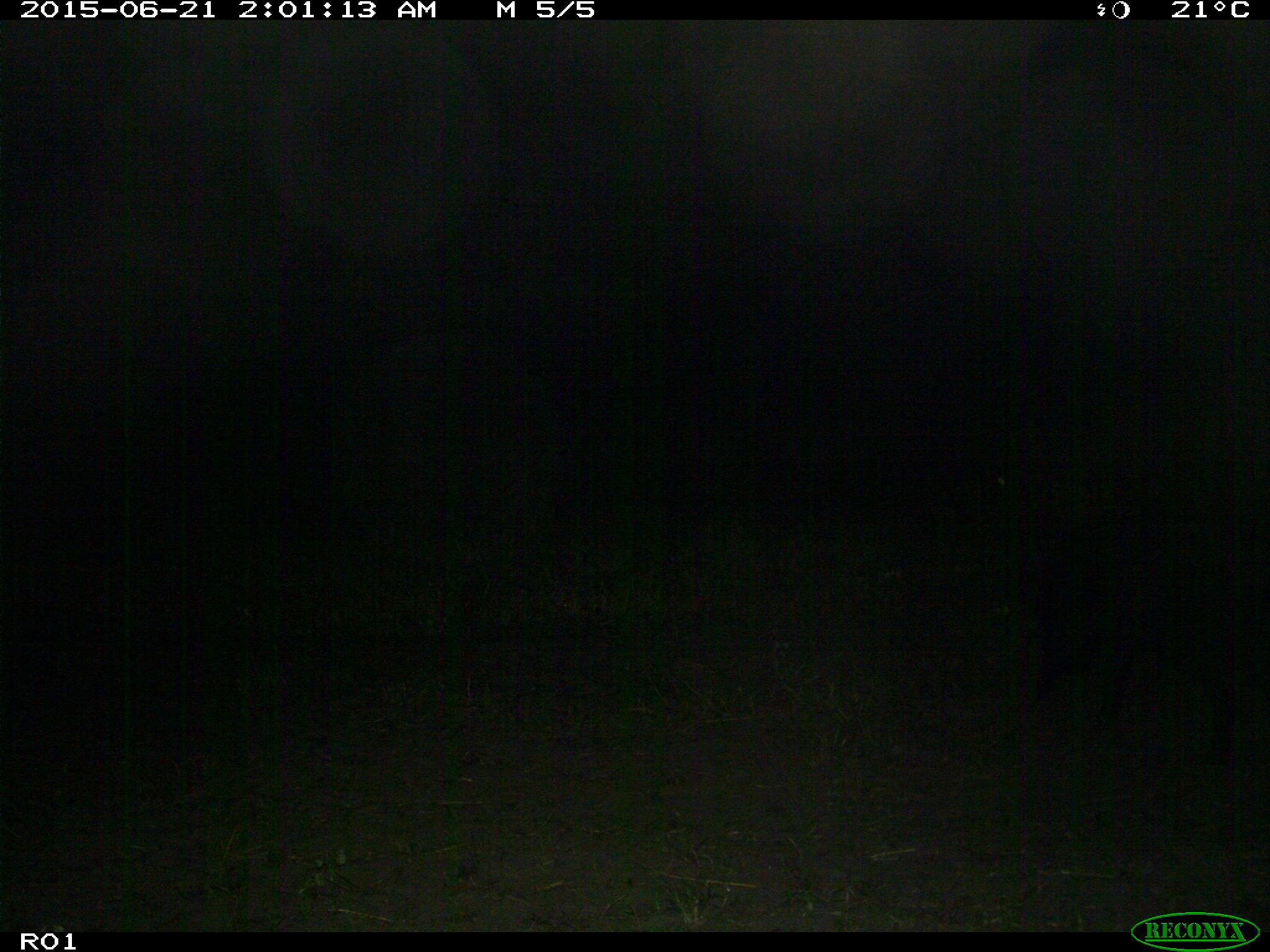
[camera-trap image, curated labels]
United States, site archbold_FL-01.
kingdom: Animalia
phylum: Chordata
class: Mammalia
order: Artiodactyla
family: Suidae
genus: Sus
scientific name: Sus scrofa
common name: wild boar